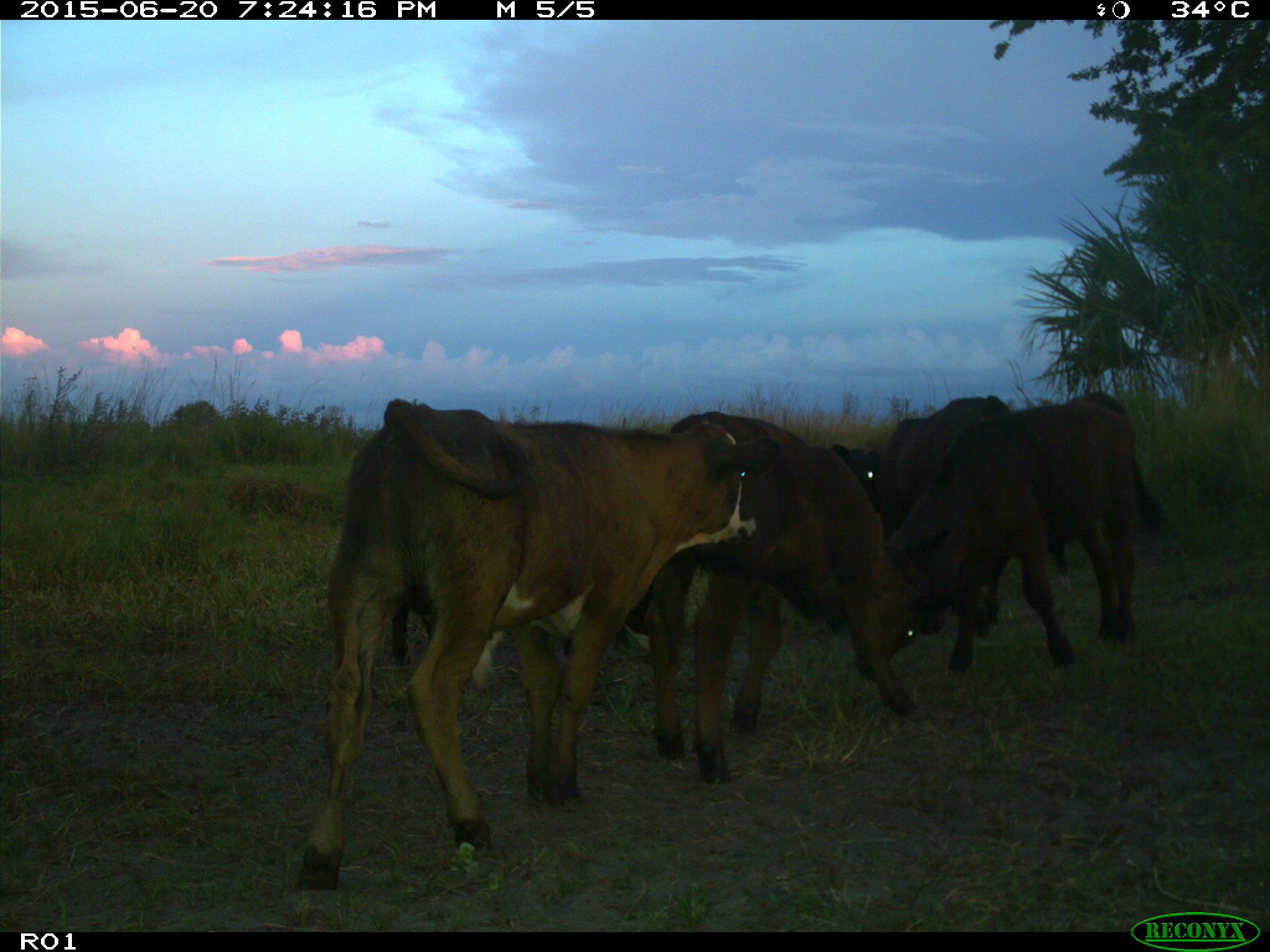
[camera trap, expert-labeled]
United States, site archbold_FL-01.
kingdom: Animalia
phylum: Chordata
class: Mammalia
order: Artiodactyla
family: Bovidae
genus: Bos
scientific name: Bos taurus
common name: domestic cow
Bos taurus (domestic cow).